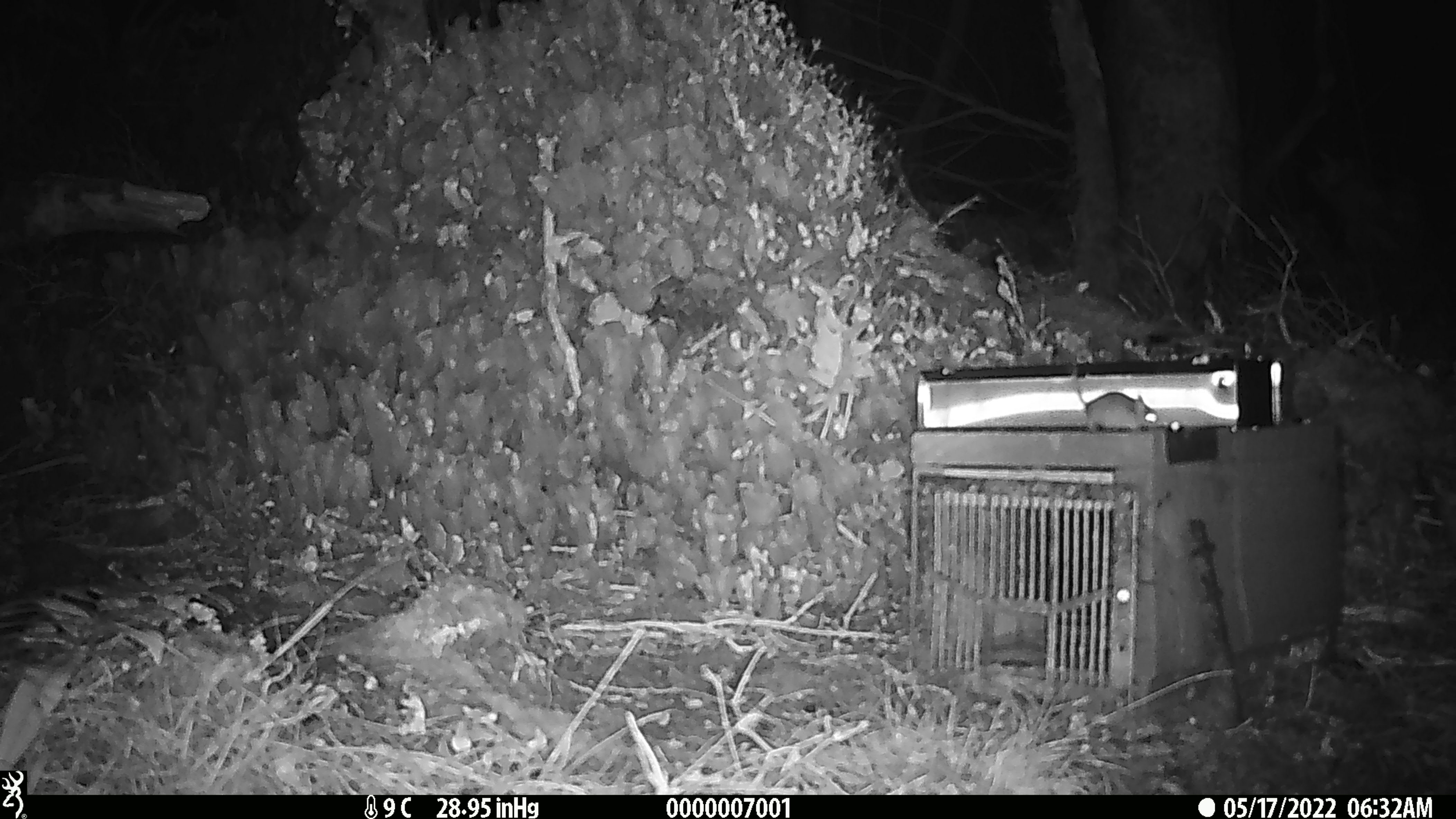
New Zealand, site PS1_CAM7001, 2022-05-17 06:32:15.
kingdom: Animalia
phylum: Chordata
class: Mammalia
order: Rodentia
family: Muridae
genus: Mus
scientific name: Mus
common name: mouse